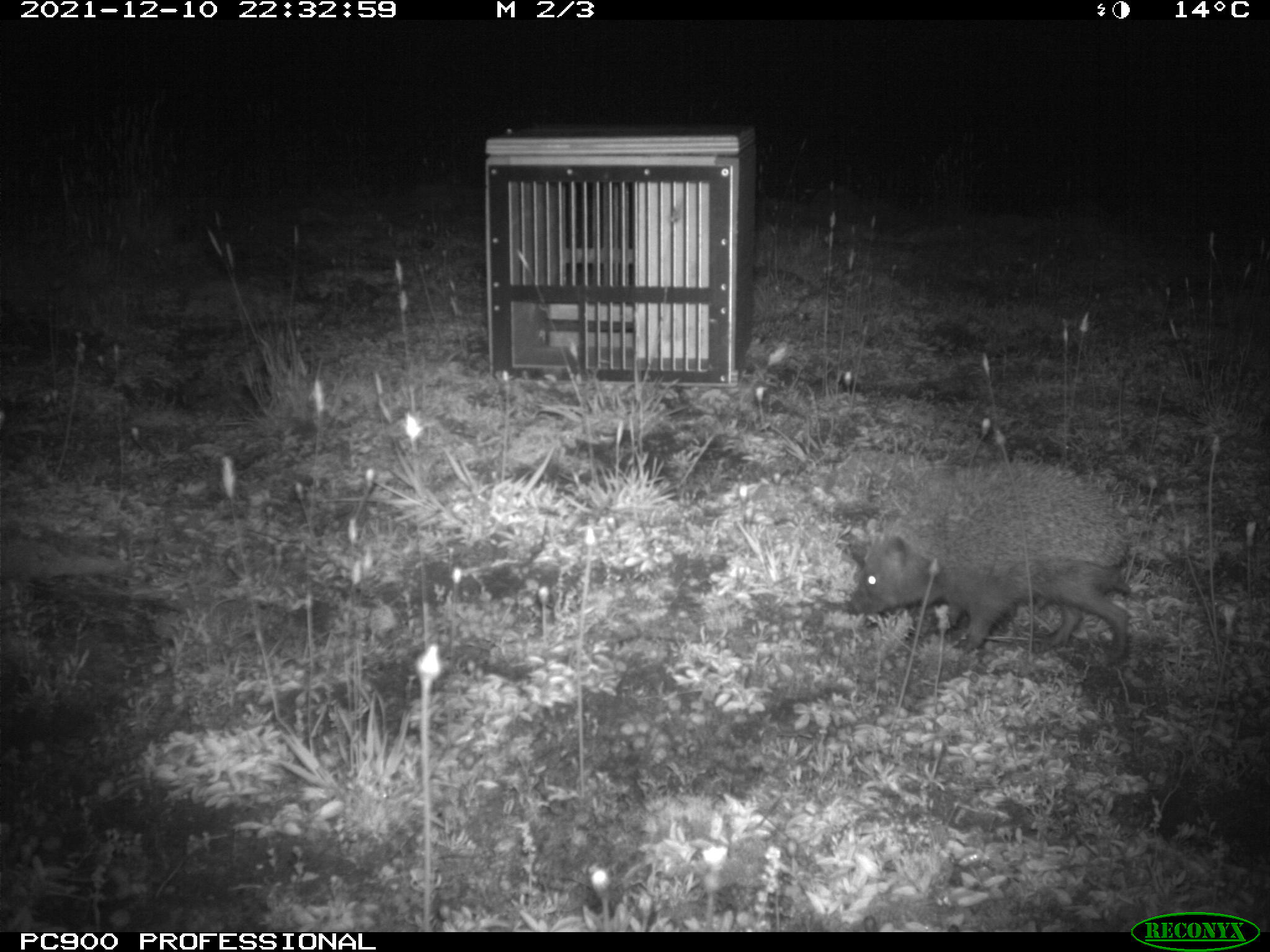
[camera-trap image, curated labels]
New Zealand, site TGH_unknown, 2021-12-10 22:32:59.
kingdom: Animalia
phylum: Chordata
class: Mammalia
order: Eulipotyphla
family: Erinaceidae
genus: Erinaceus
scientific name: Erinaceus europaeus europaeus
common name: european hedgehog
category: hedgehog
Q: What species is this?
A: Hedgehog (european hedgehog) (Erinaceus europaeus europaeus).